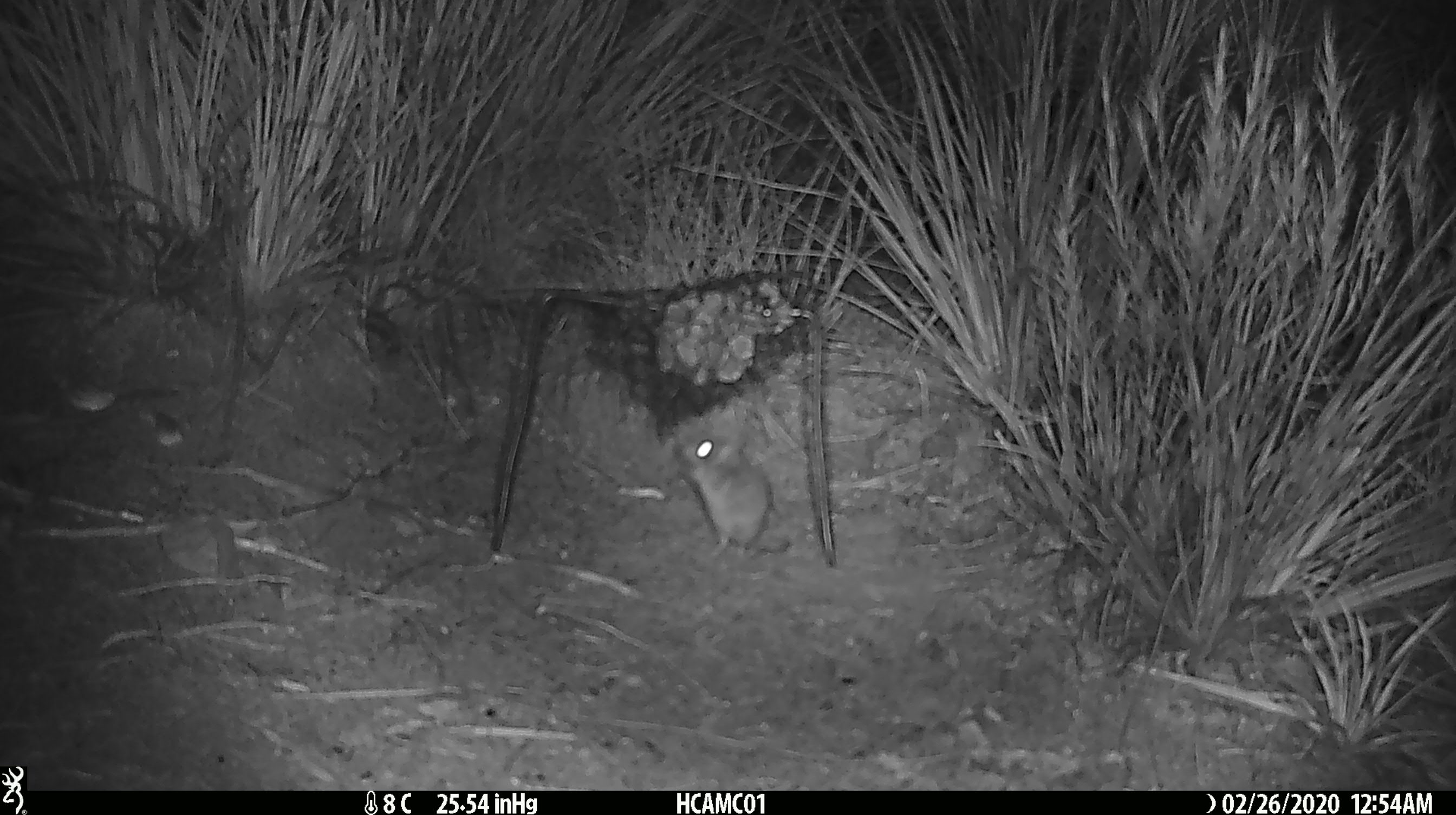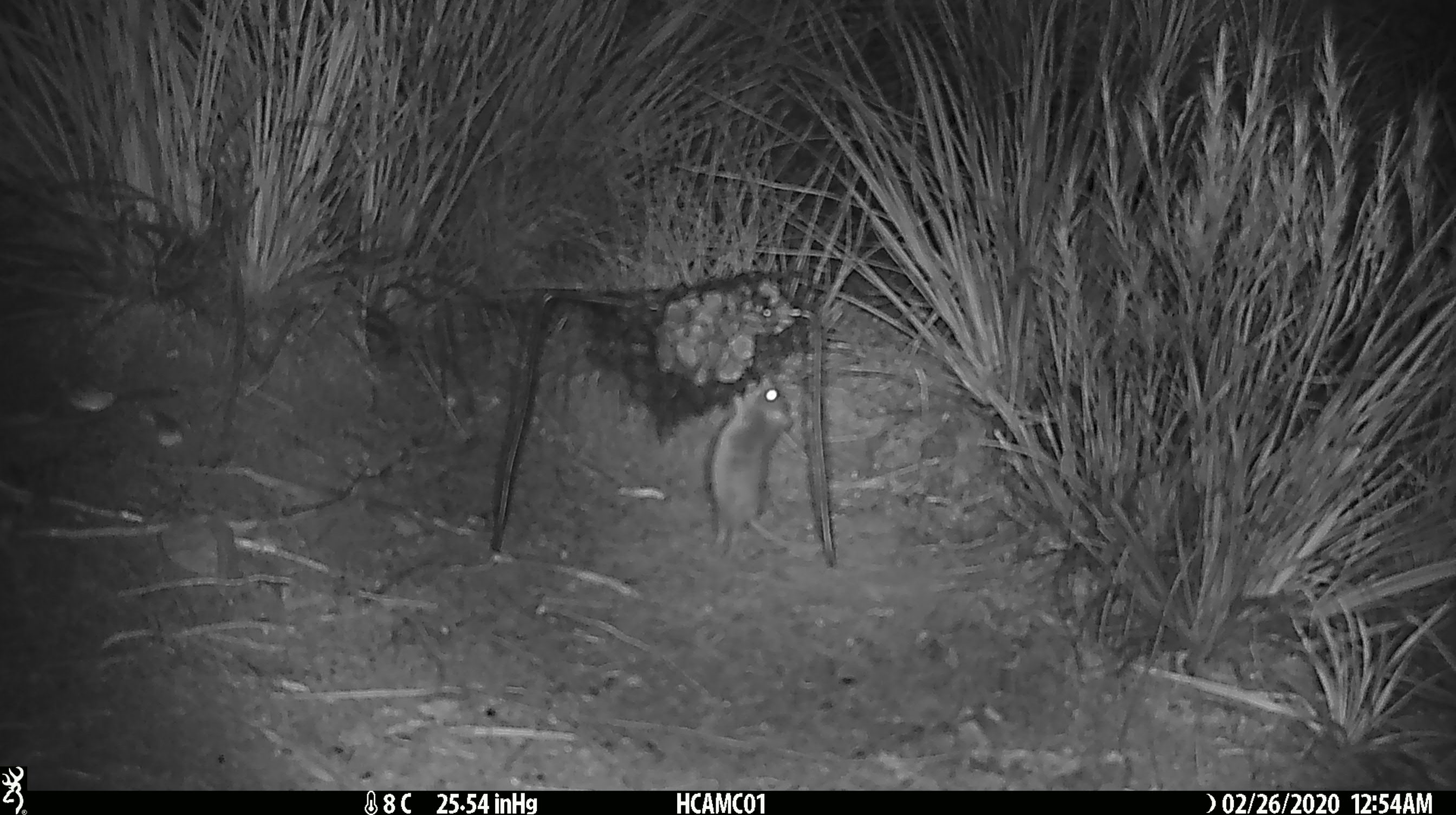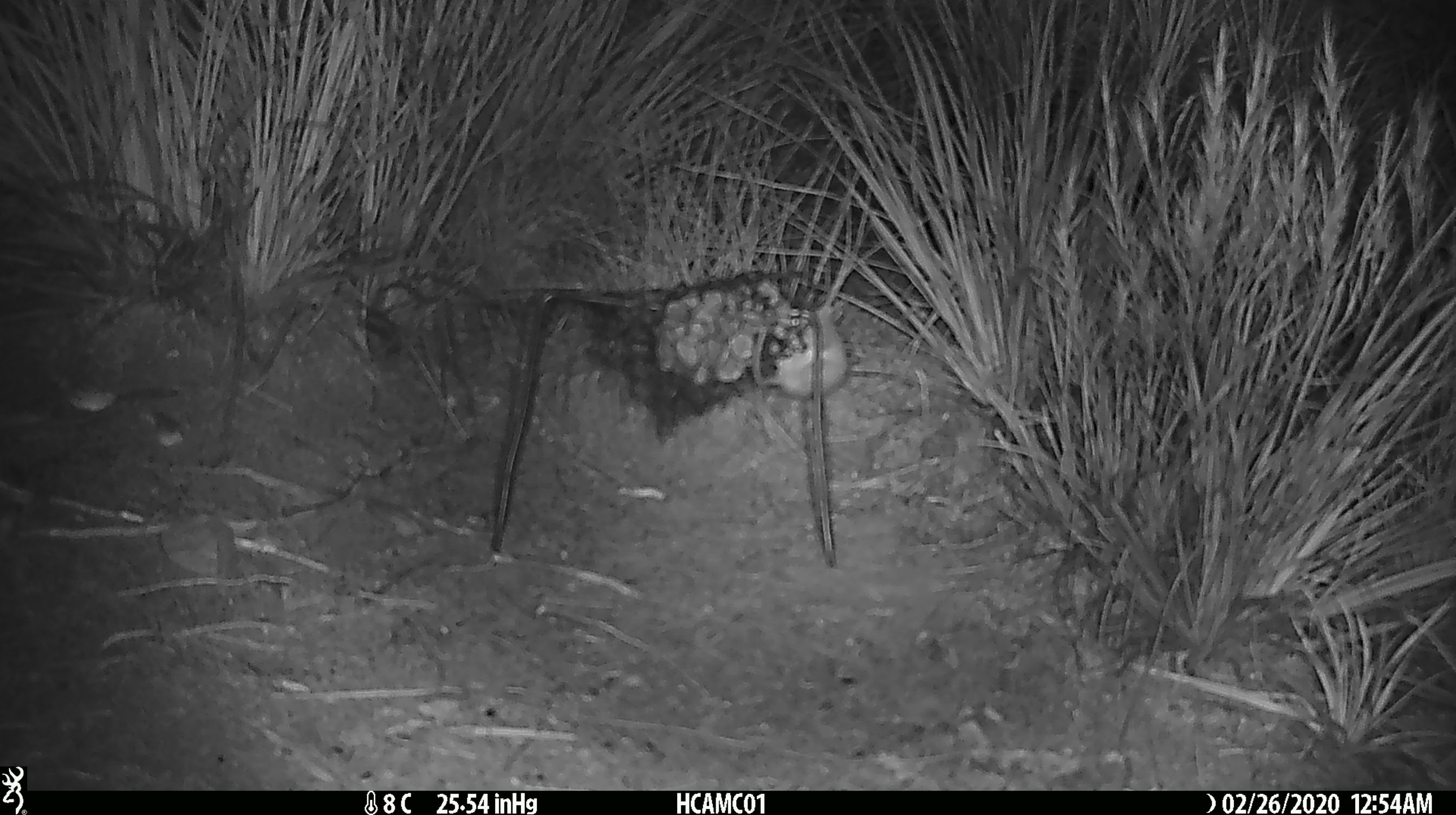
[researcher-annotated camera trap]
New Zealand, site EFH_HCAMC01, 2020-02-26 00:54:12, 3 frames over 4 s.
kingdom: Animalia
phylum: Chordata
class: Mammalia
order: Rodentia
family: Muridae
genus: Mus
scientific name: Mus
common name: mouse